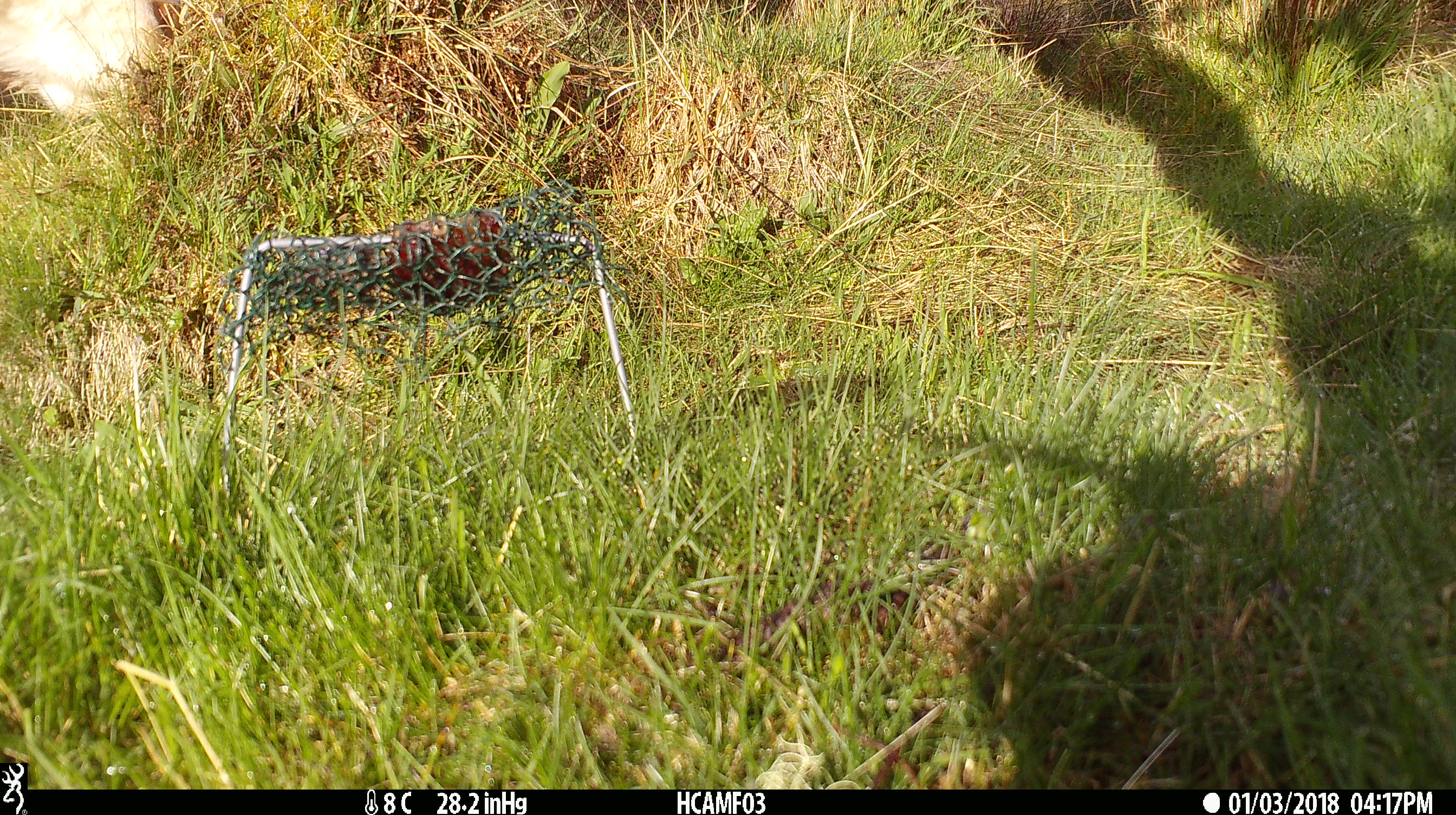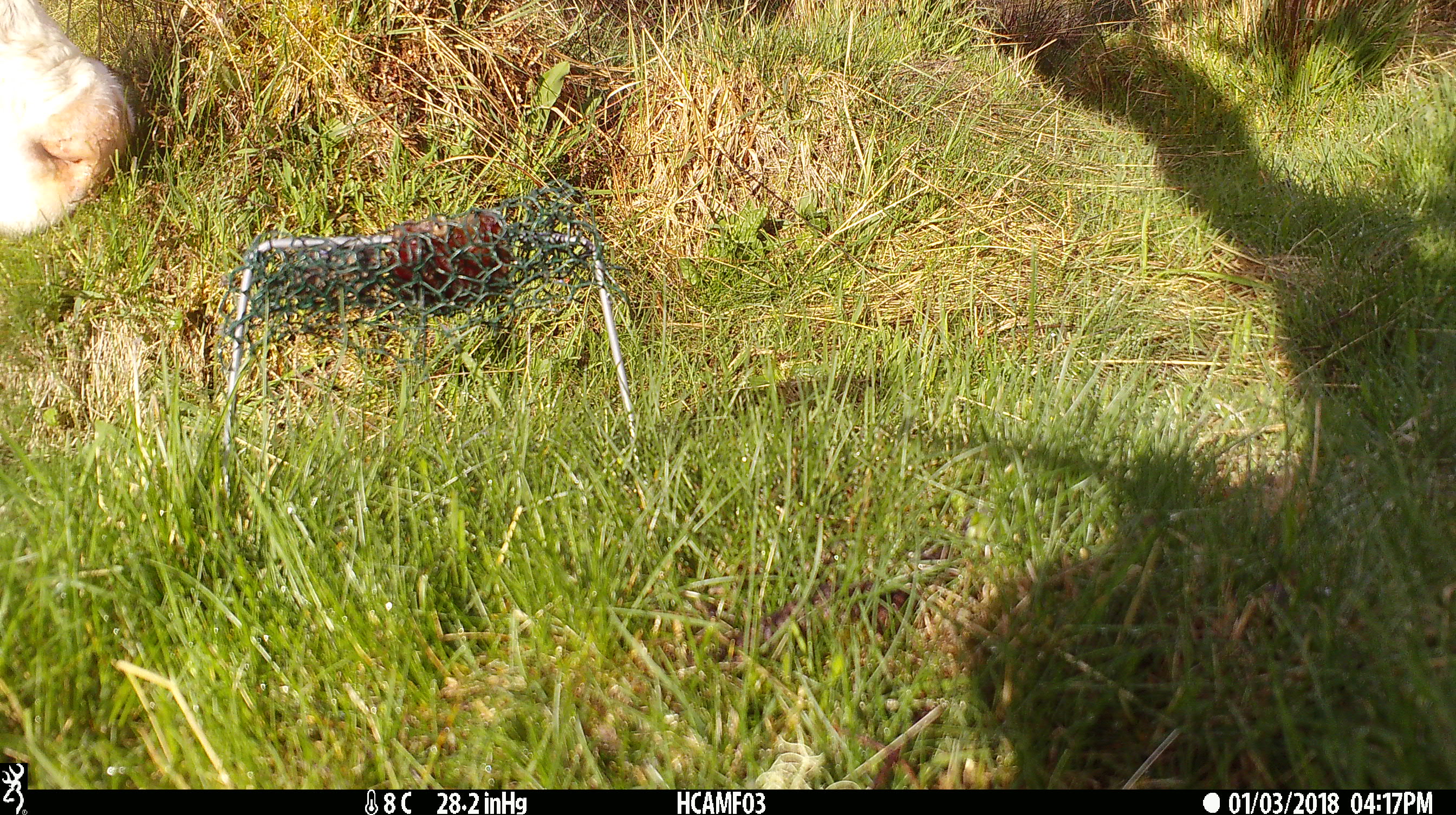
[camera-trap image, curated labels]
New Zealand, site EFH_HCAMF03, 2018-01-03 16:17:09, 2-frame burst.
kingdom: Animalia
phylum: Chordata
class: Mammalia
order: Artiodactyla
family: Bovidae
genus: Bos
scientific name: Bos taurus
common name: domestic cow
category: cow